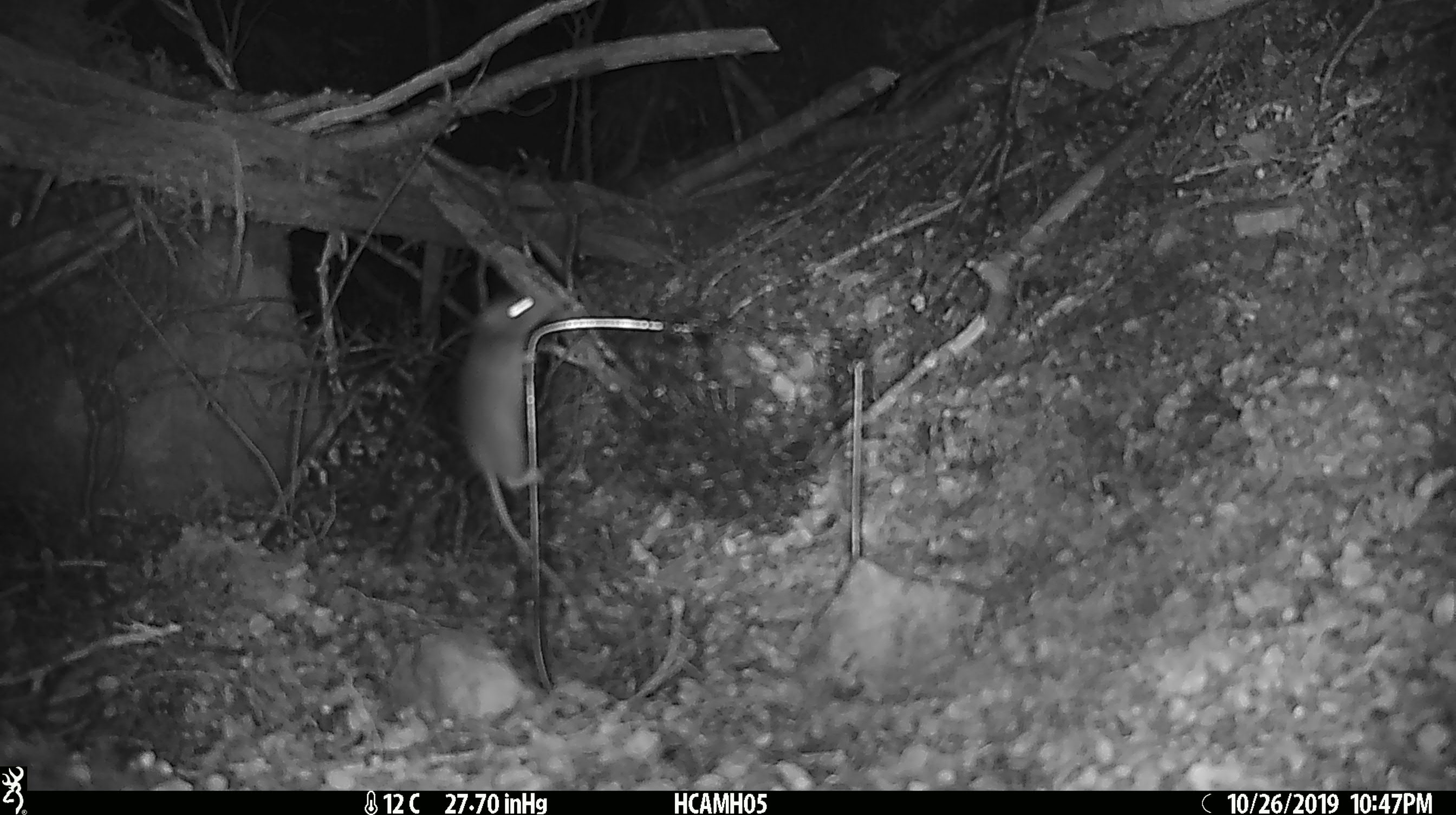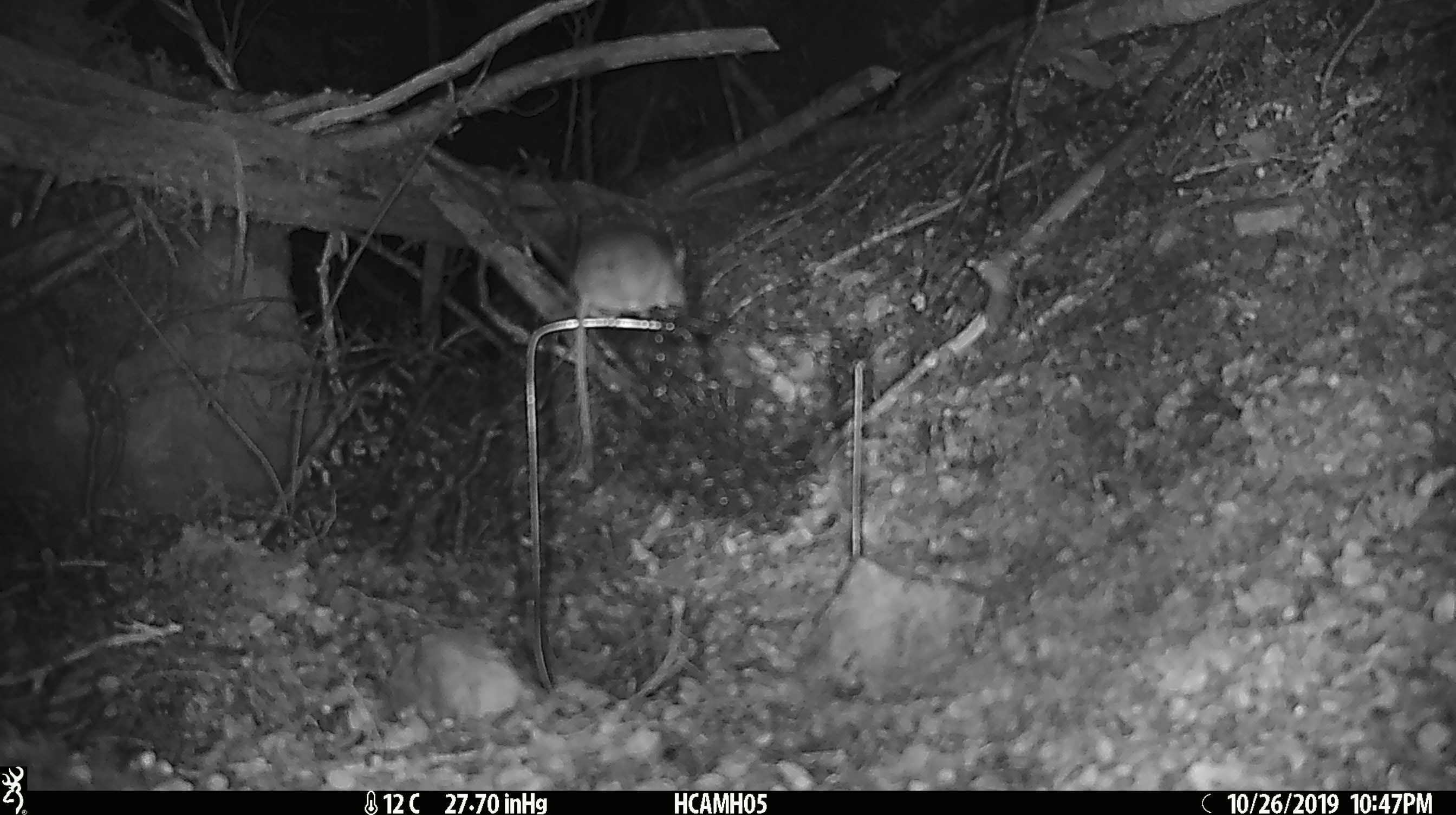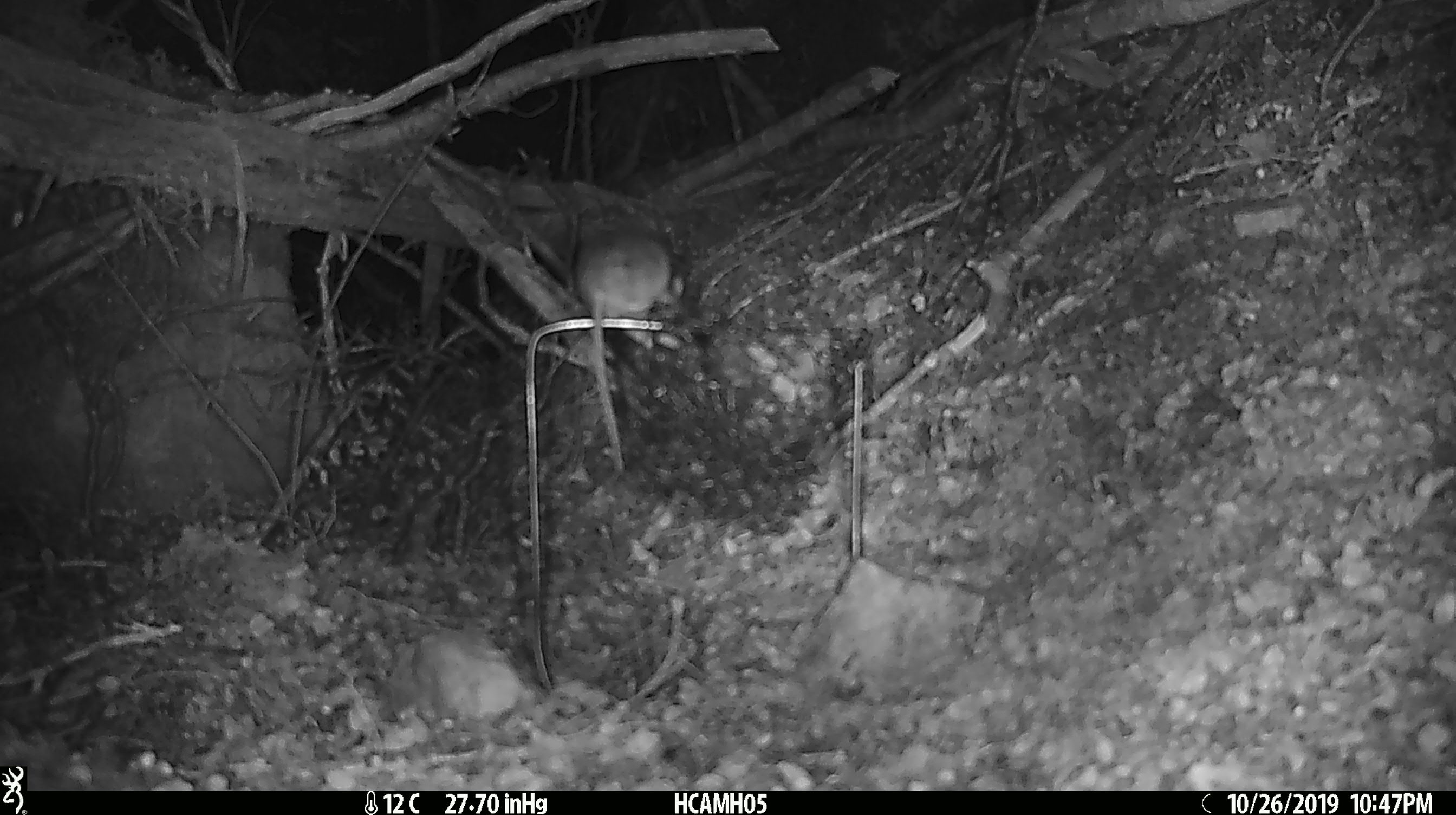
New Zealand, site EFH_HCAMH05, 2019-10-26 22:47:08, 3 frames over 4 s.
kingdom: Animalia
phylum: Chordata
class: Mammalia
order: Rodentia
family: Muridae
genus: Mus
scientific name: Mus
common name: mouse